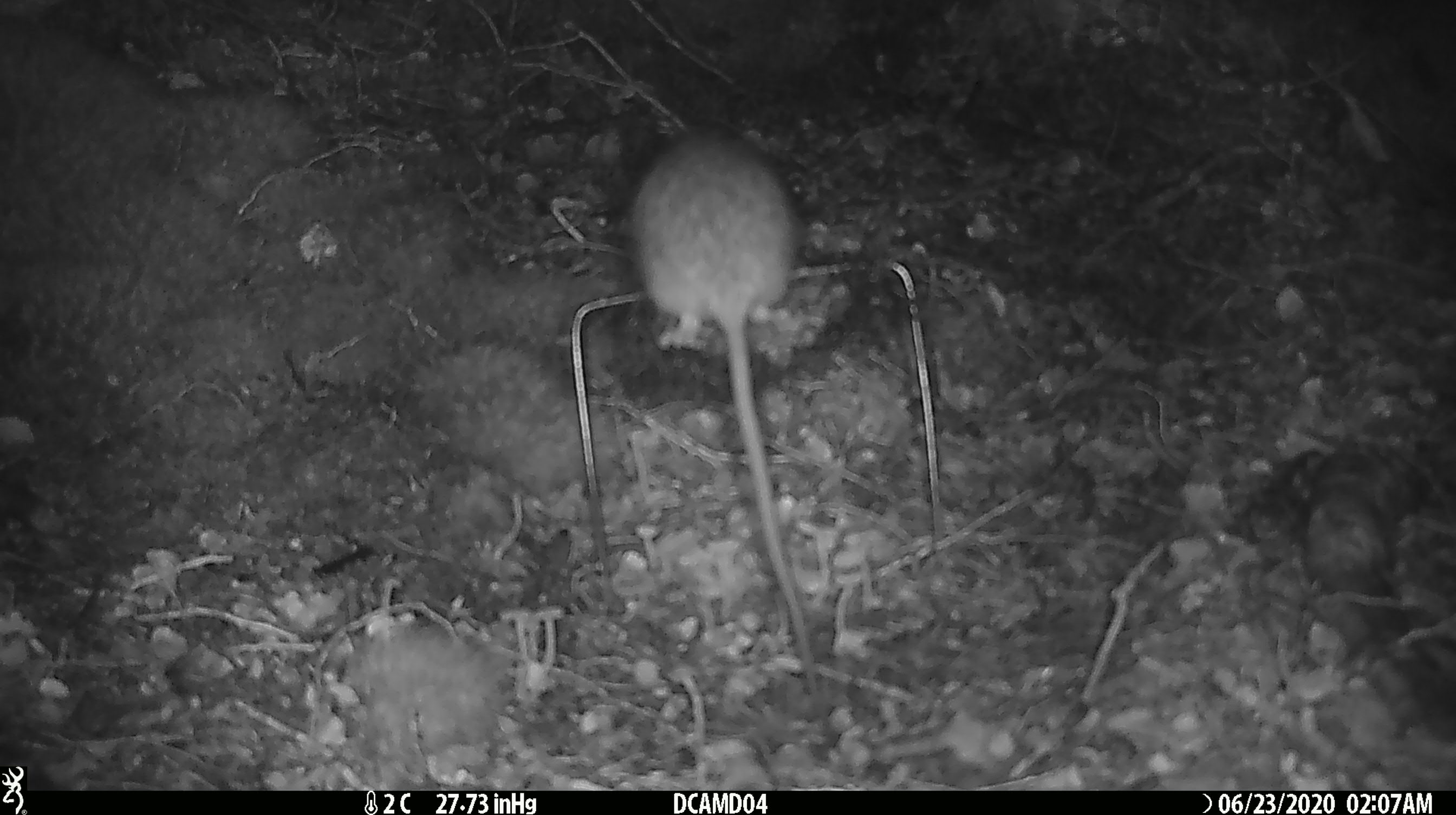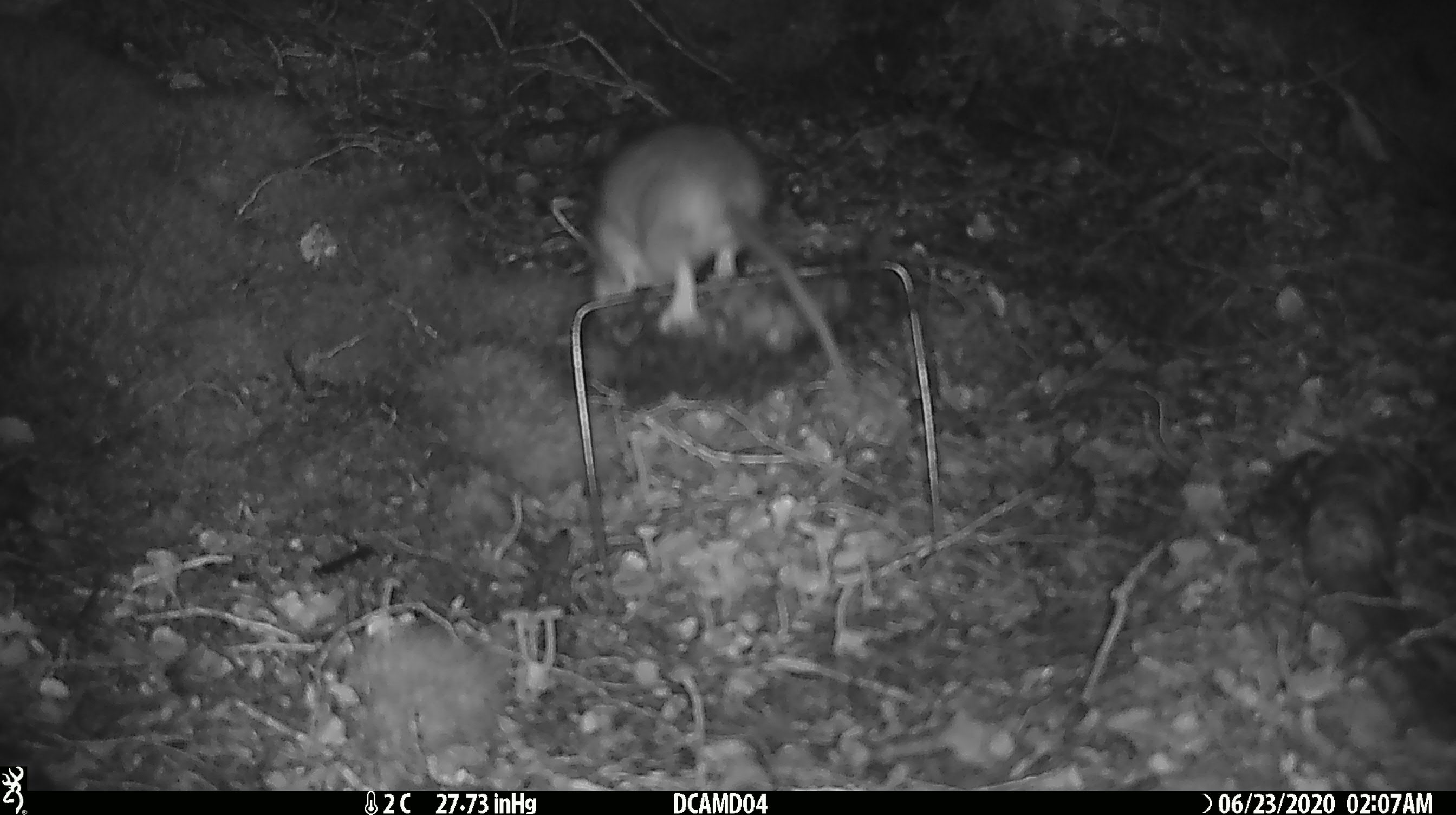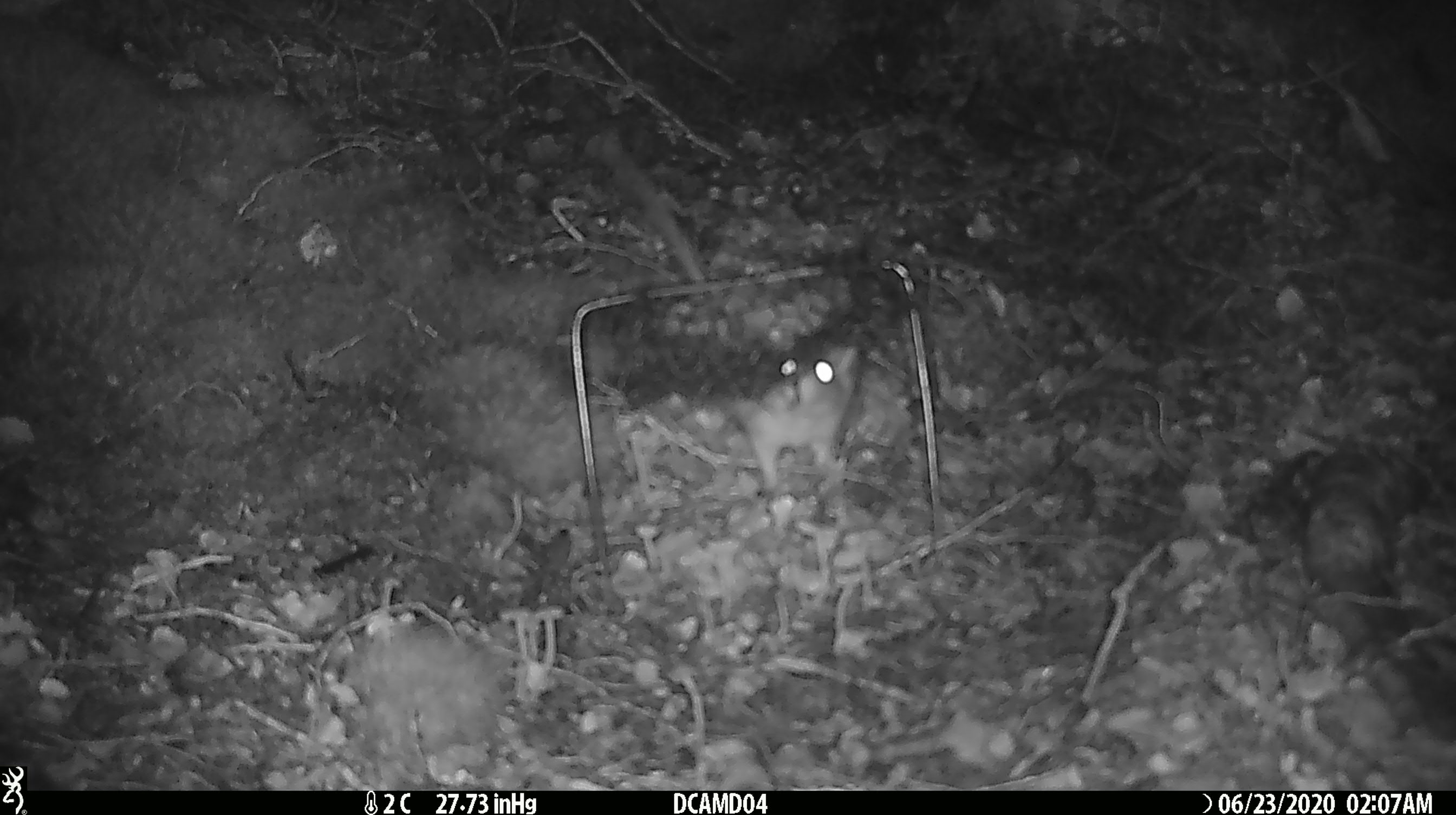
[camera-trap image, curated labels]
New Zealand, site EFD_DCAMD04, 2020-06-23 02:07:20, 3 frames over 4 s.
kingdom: Animalia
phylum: Chordata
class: Mammalia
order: Rodentia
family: Muridae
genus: Rattus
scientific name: Rattus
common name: rat